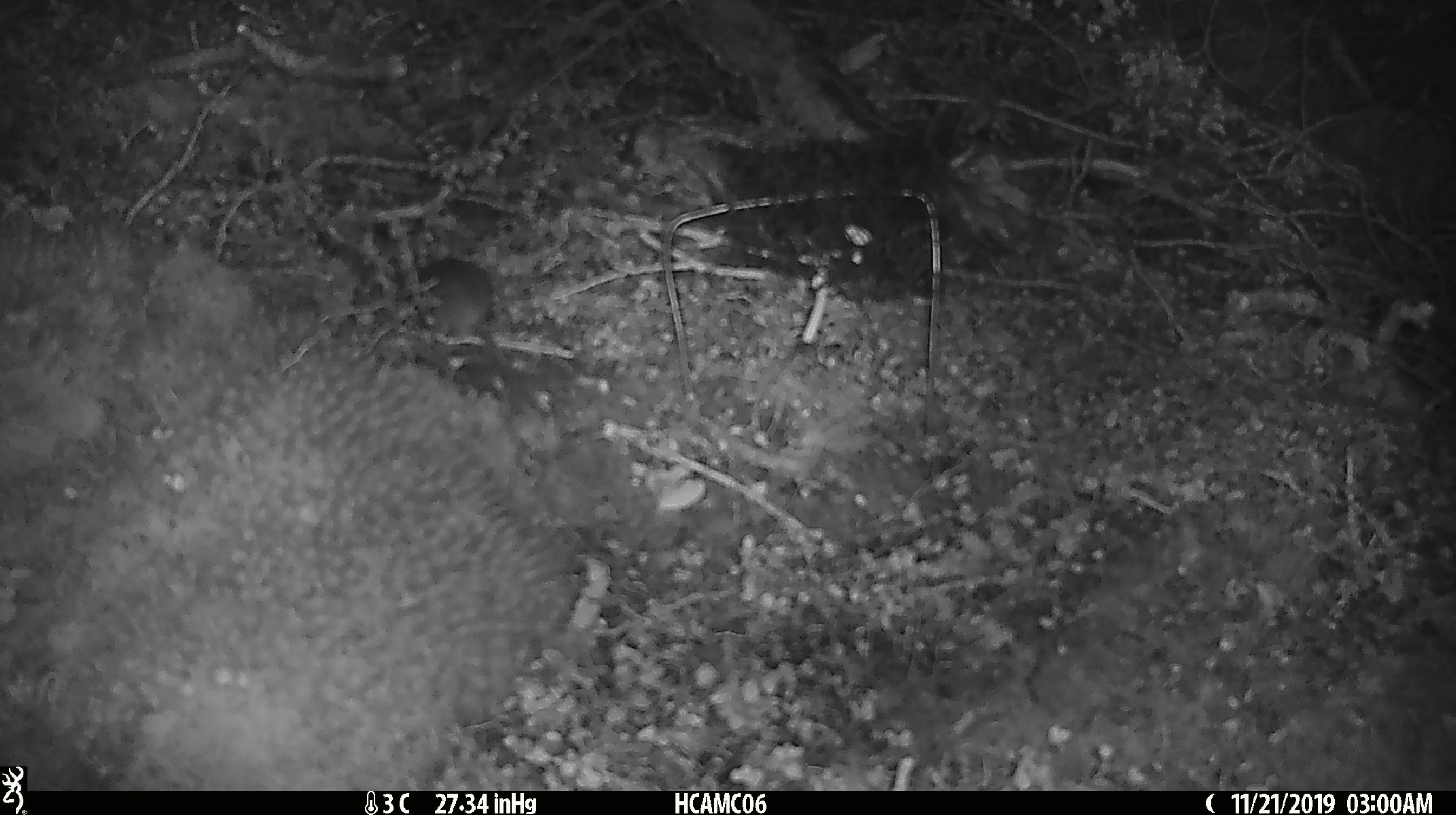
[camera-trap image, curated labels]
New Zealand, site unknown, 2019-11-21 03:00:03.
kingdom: Animalia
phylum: Chordata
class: Mammalia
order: Rodentia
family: Muridae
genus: Mus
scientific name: Mus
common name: mouse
Mouse (Mus).